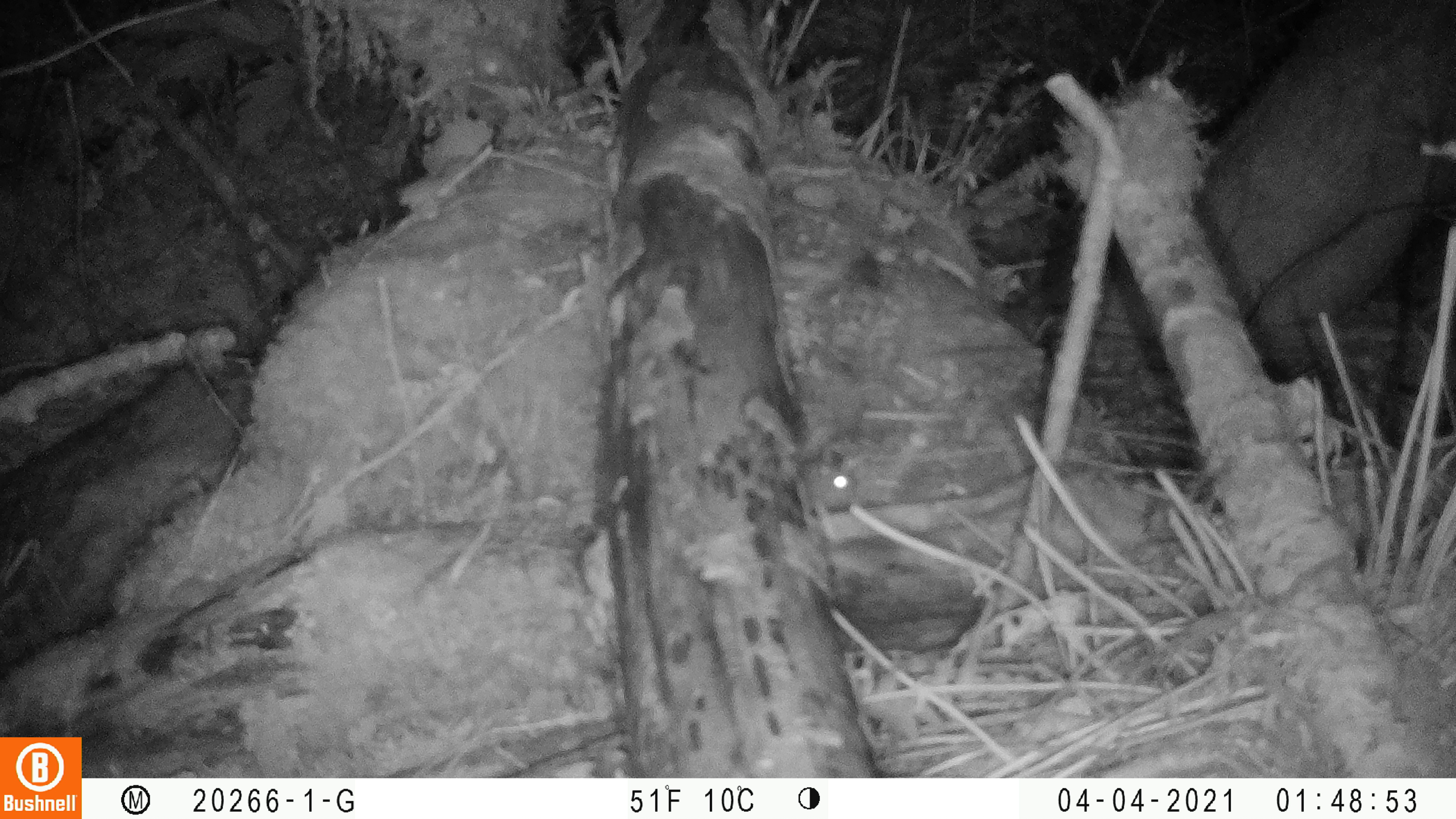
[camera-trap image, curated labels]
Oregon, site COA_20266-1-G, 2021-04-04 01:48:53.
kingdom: Animalia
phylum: Chordata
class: Mammalia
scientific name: Mammalia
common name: small mammal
Small mammal (Mammalia).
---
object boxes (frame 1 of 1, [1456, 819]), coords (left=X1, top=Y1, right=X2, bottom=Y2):
small mammal: (left=761, top=402, right=897, bottom=542)